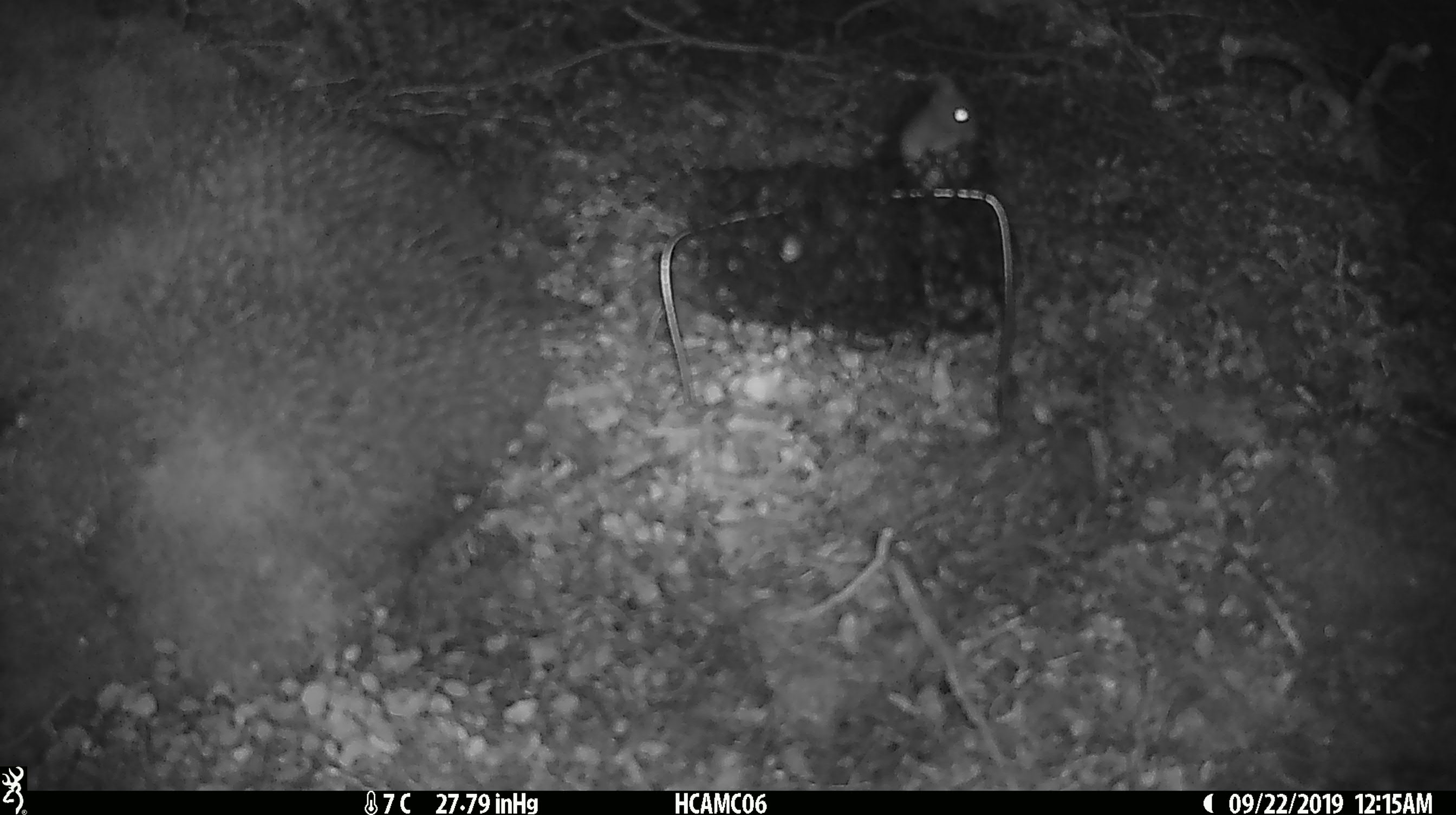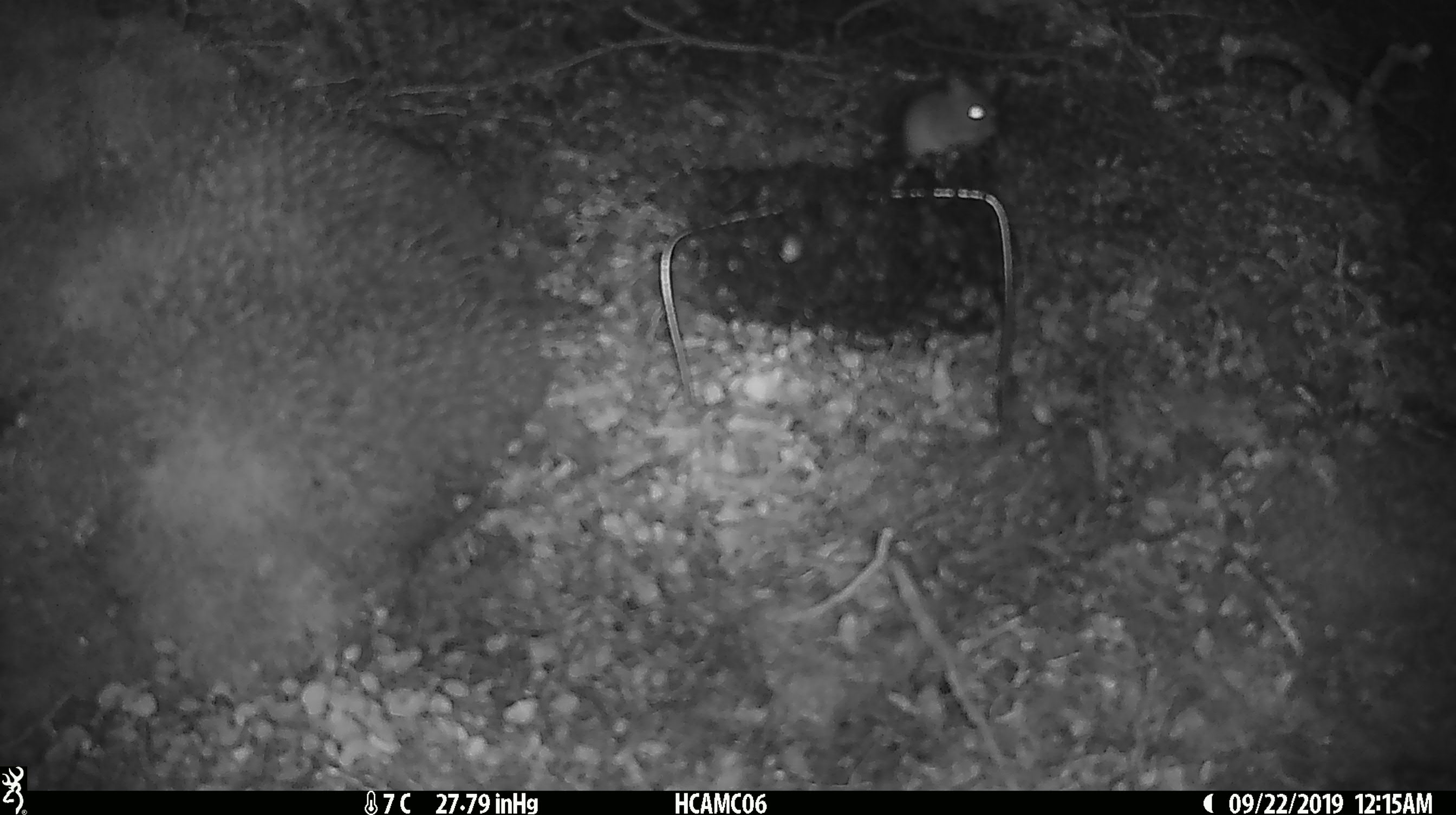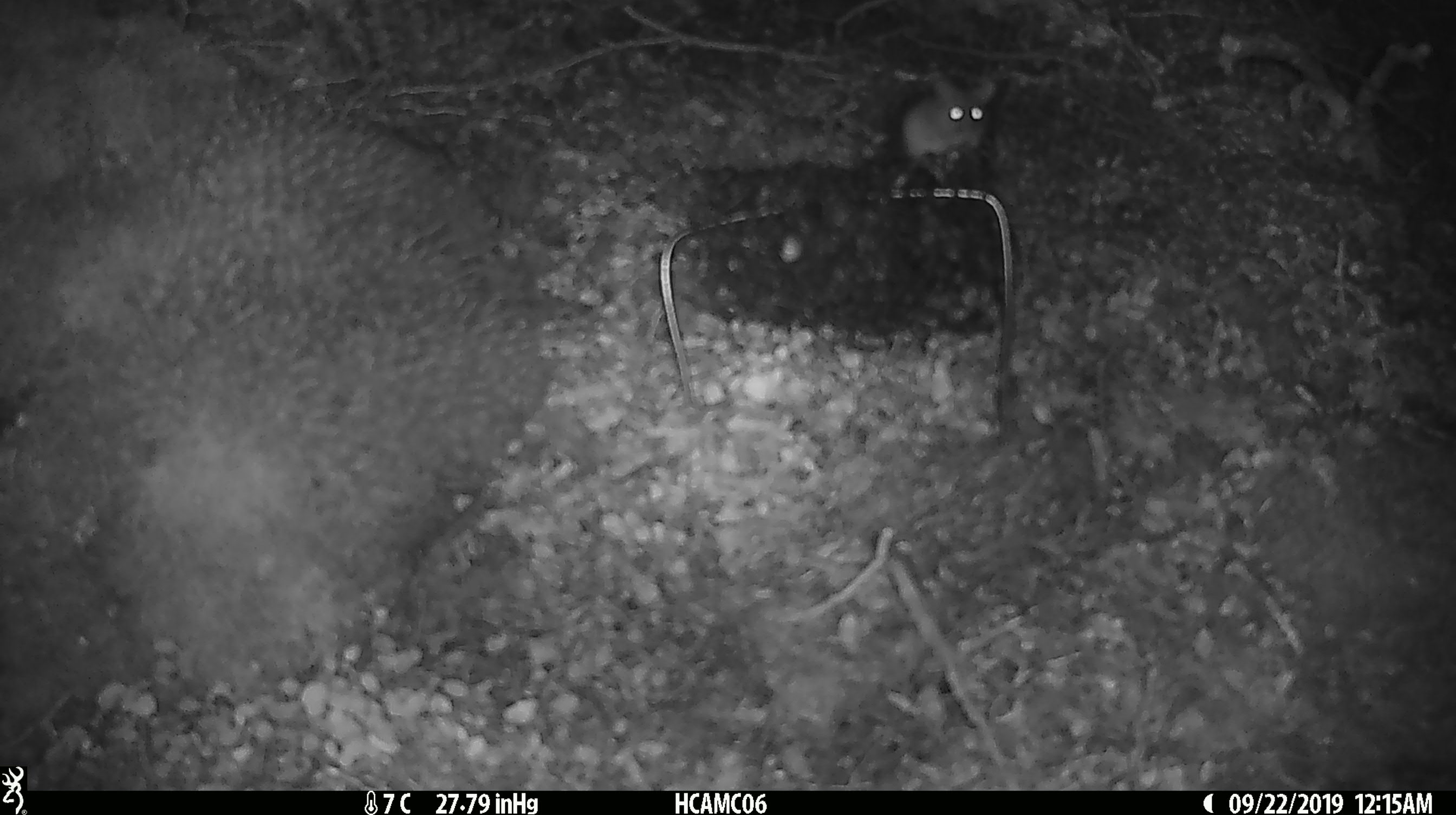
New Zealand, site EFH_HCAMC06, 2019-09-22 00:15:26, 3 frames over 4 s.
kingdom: Animalia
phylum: Chordata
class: Mammalia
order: Rodentia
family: Muridae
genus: Mus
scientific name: Mus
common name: mouse